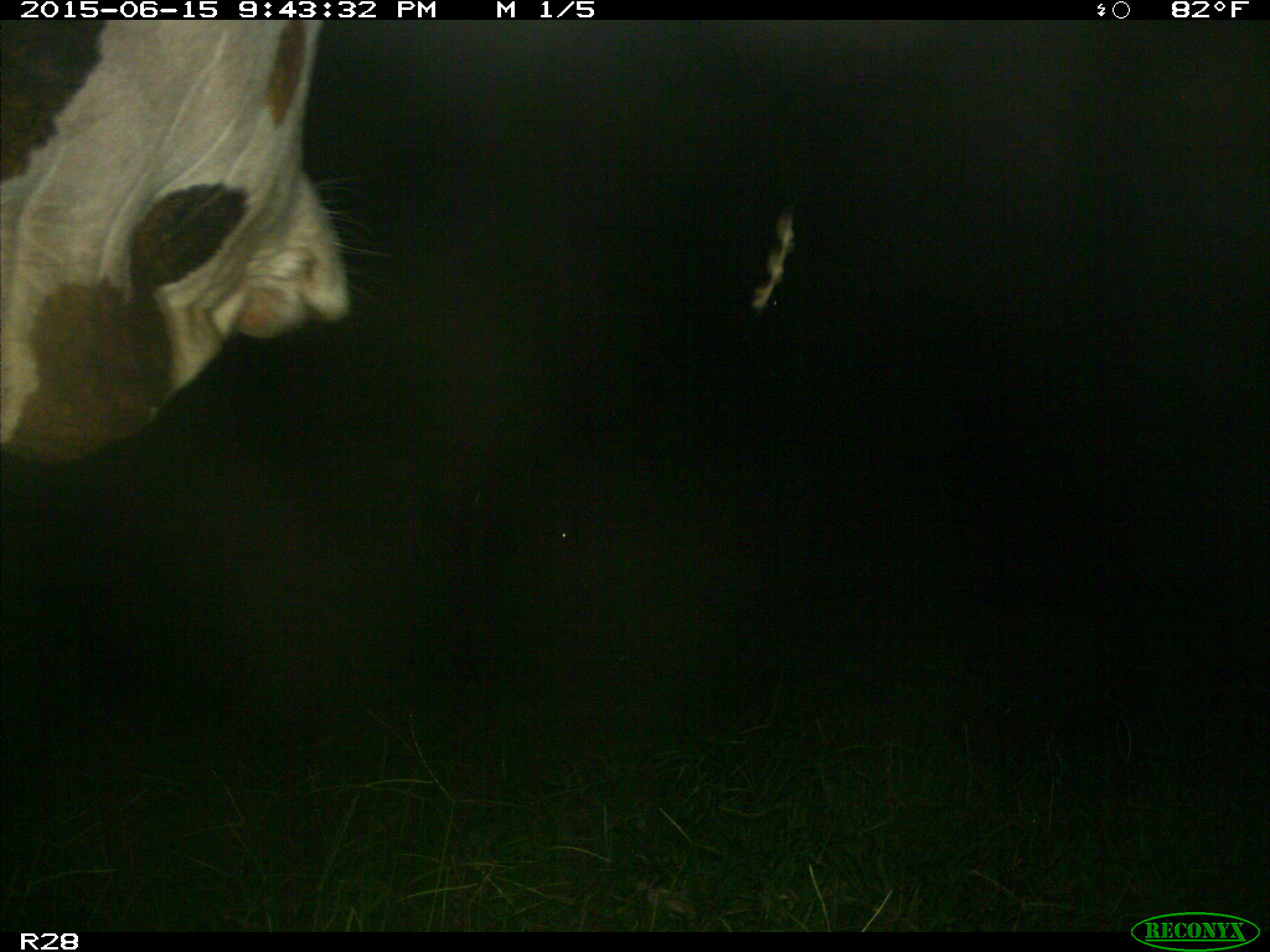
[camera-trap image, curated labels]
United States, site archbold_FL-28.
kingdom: Animalia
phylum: Chordata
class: Mammalia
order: Artiodactyla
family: Bovidae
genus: Bos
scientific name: Bos taurus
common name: domestic cow